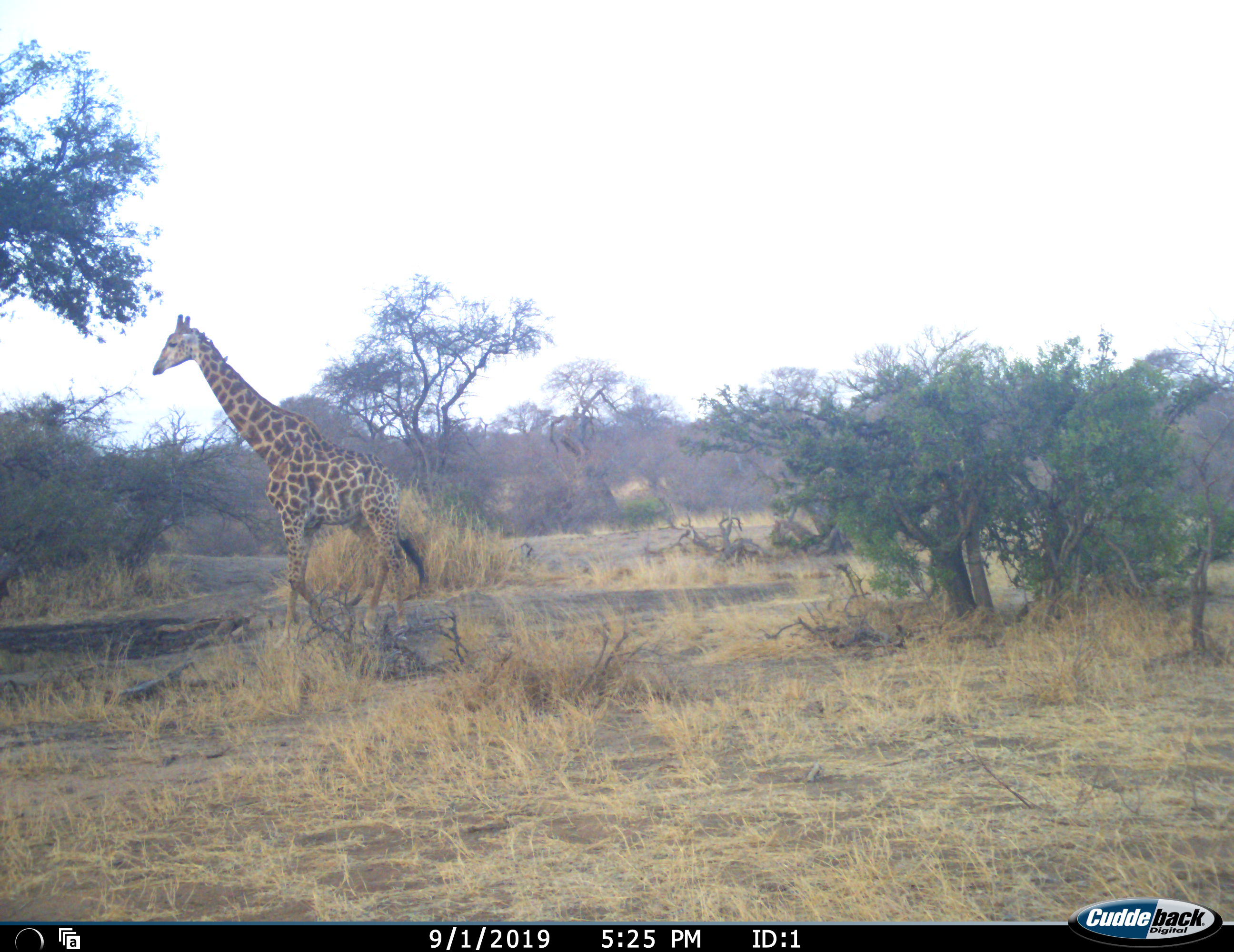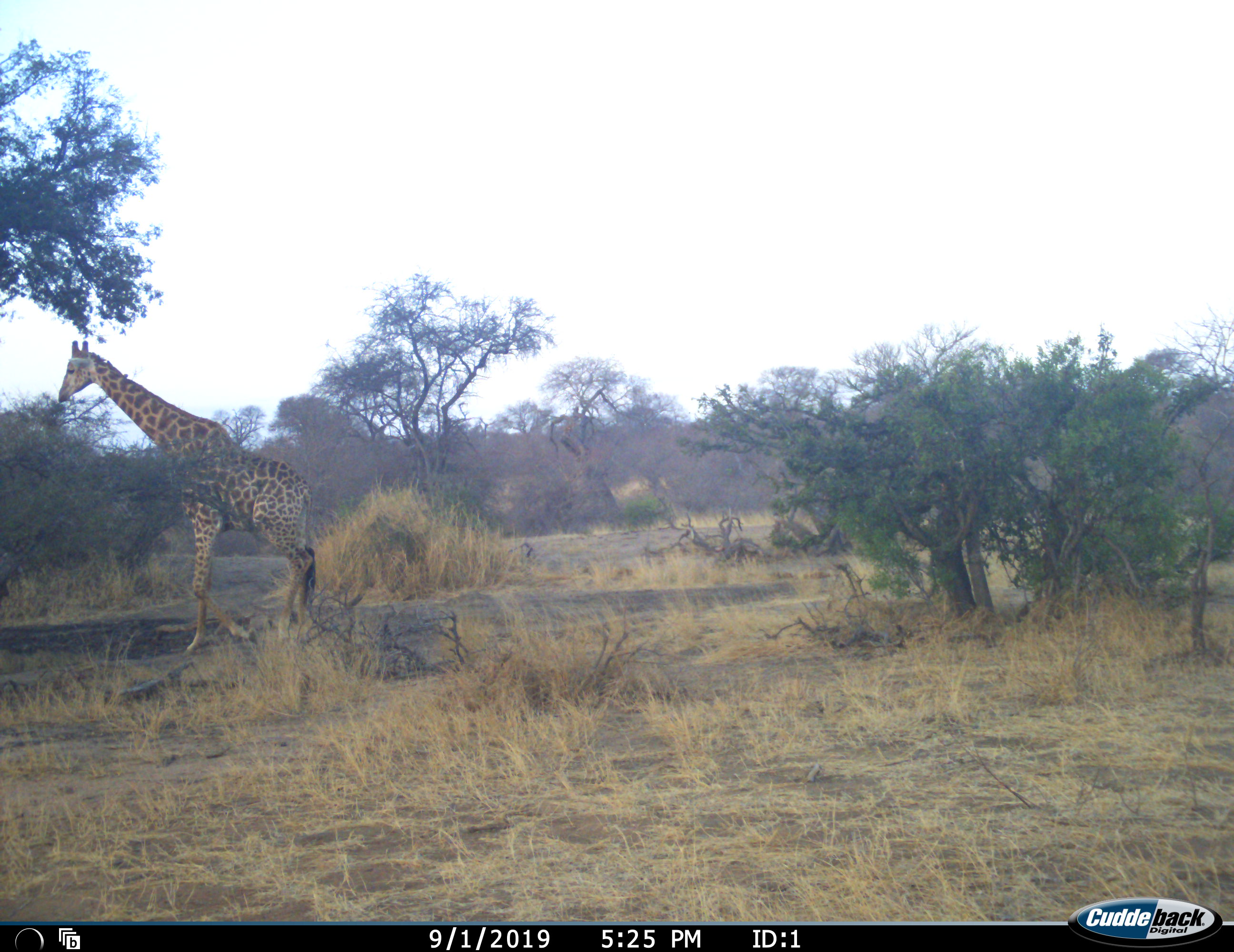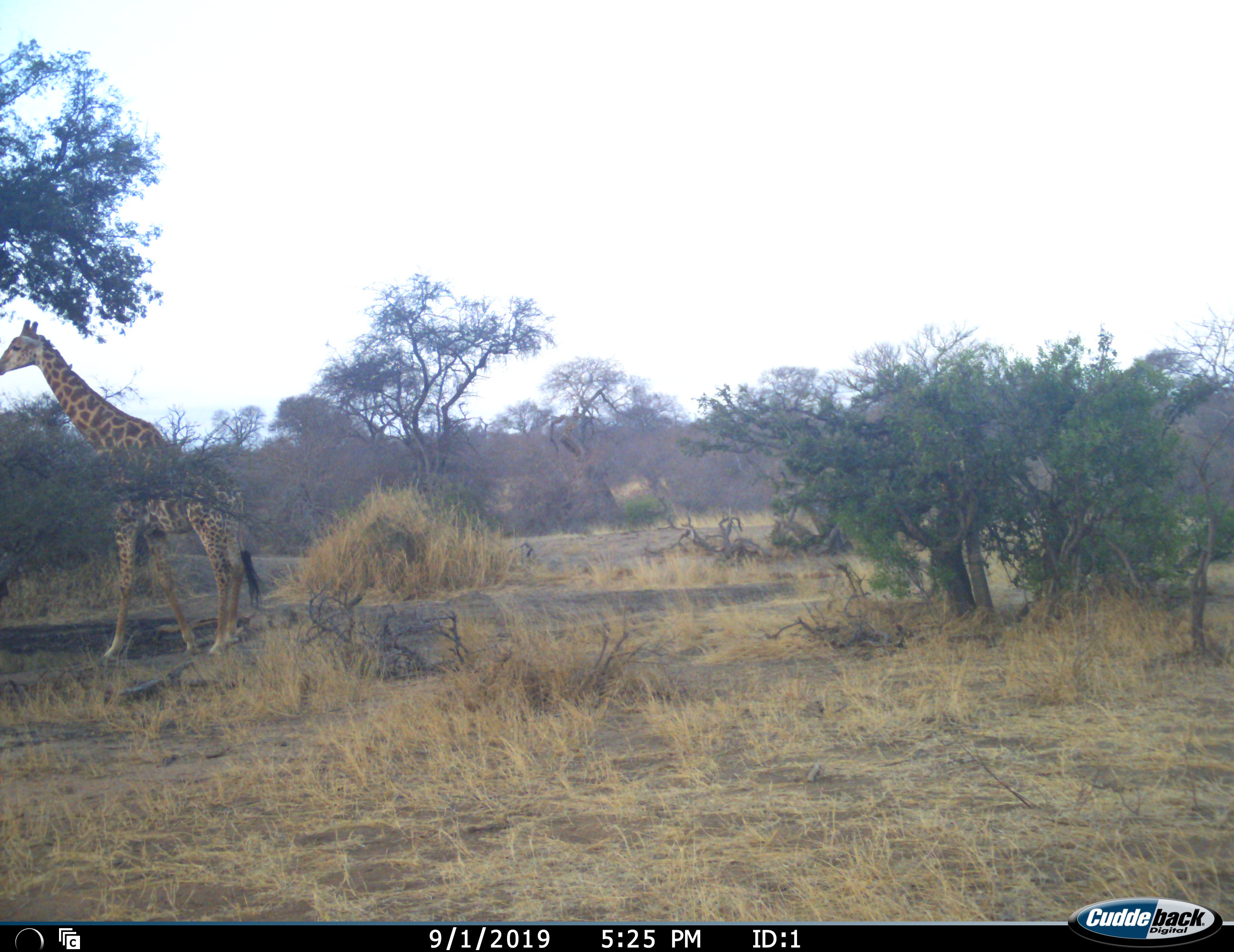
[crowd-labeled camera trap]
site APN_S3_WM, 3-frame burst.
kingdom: Animalia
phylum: Chordata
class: Mammalia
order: Artiodactyla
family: Giraffidae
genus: Giraffa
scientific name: Giraffa camelopardalis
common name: giraffe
Giraffe (Giraffa camelopardalis), count 1. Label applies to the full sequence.